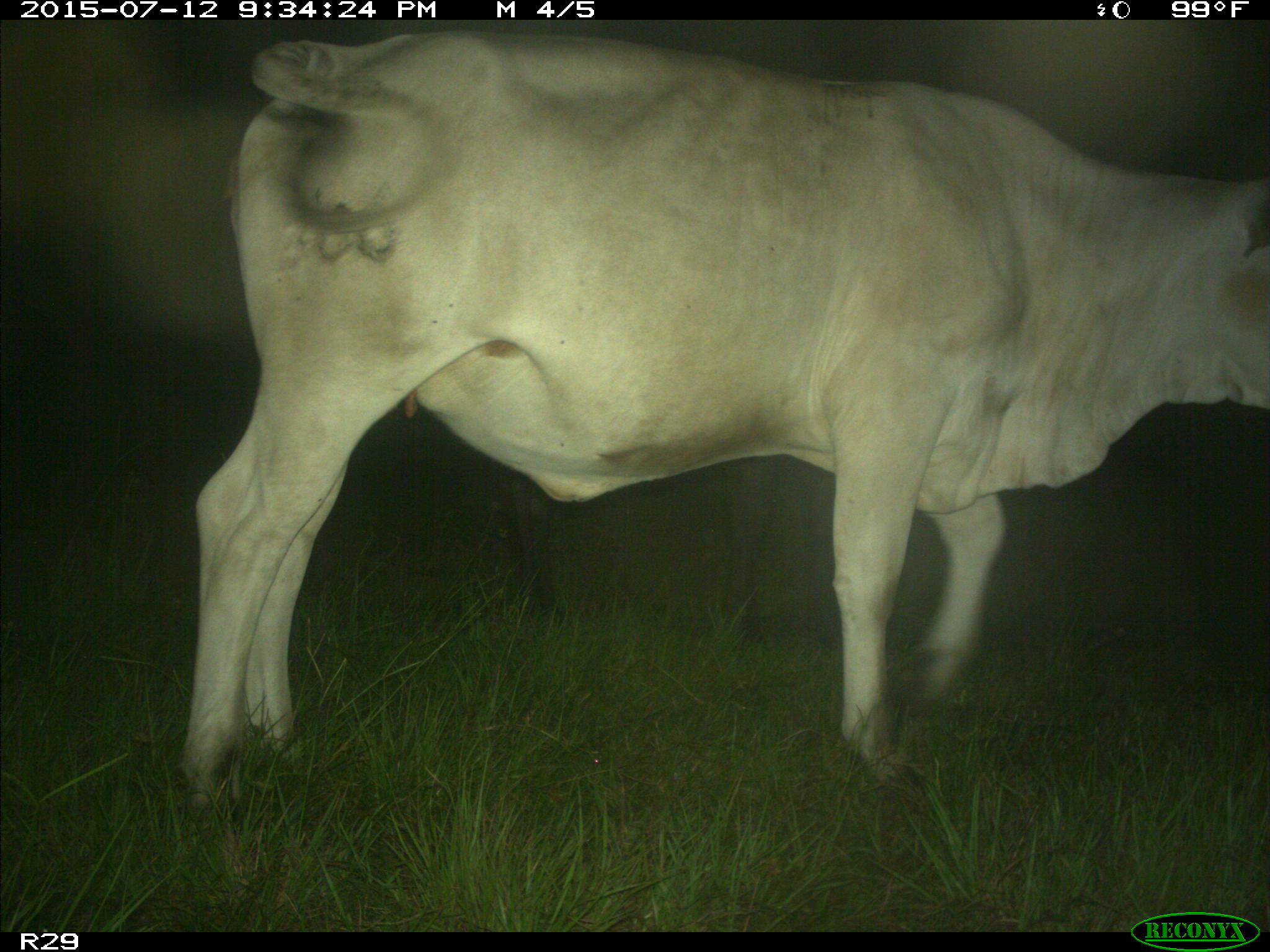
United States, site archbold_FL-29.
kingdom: Animalia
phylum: Chordata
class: Mammalia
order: Artiodactyla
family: Bovidae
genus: Bos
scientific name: Bos taurus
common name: domestic cow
Bos taurus (domestic cow).